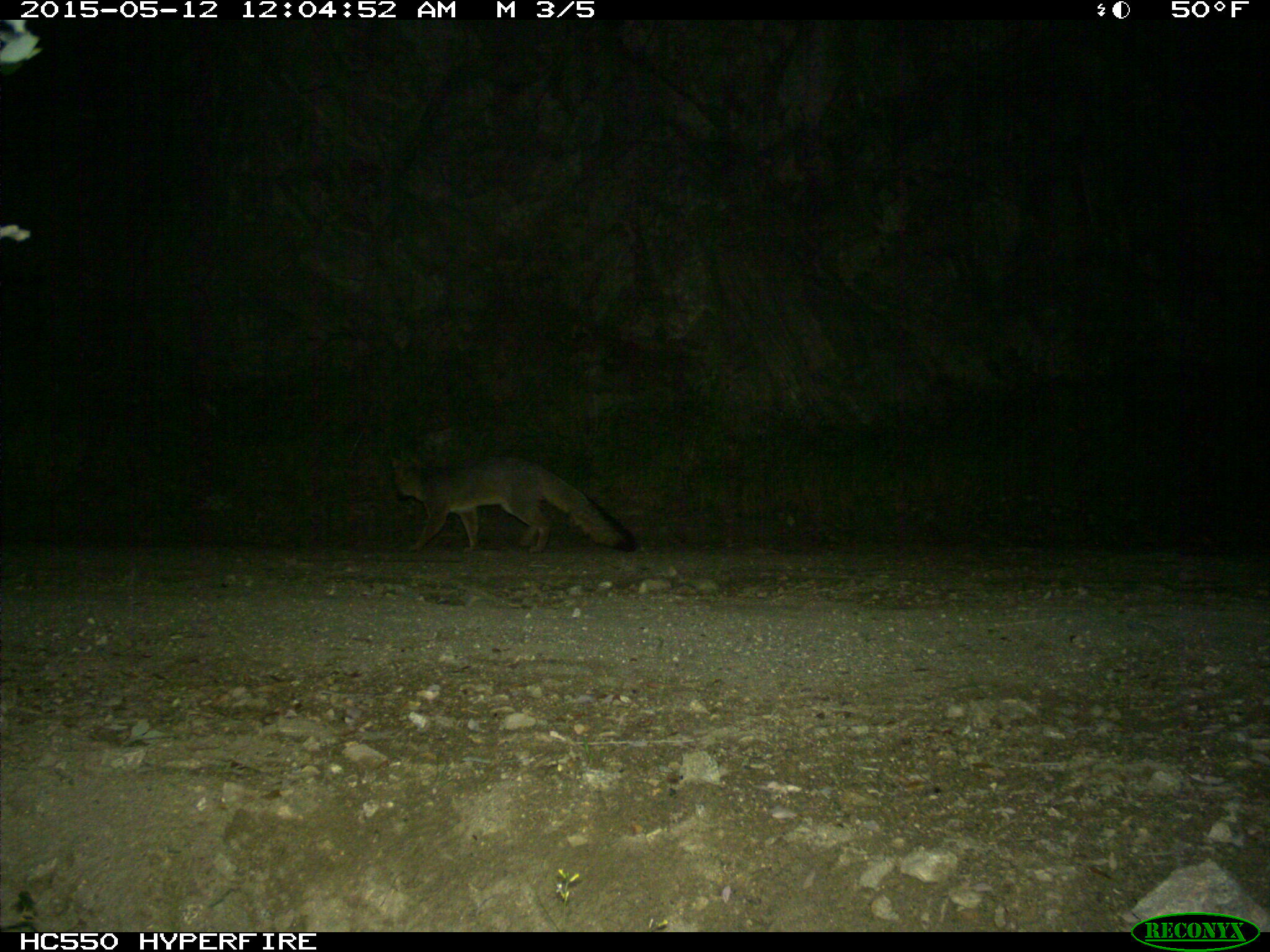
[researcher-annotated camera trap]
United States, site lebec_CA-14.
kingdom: Animalia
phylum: Chordata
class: Mammalia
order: Carnivora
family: Canidae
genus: Urocyon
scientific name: Urocyon cinereoargenteus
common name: gray fox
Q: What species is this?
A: Urocyon cinereoargenteus (gray fox).